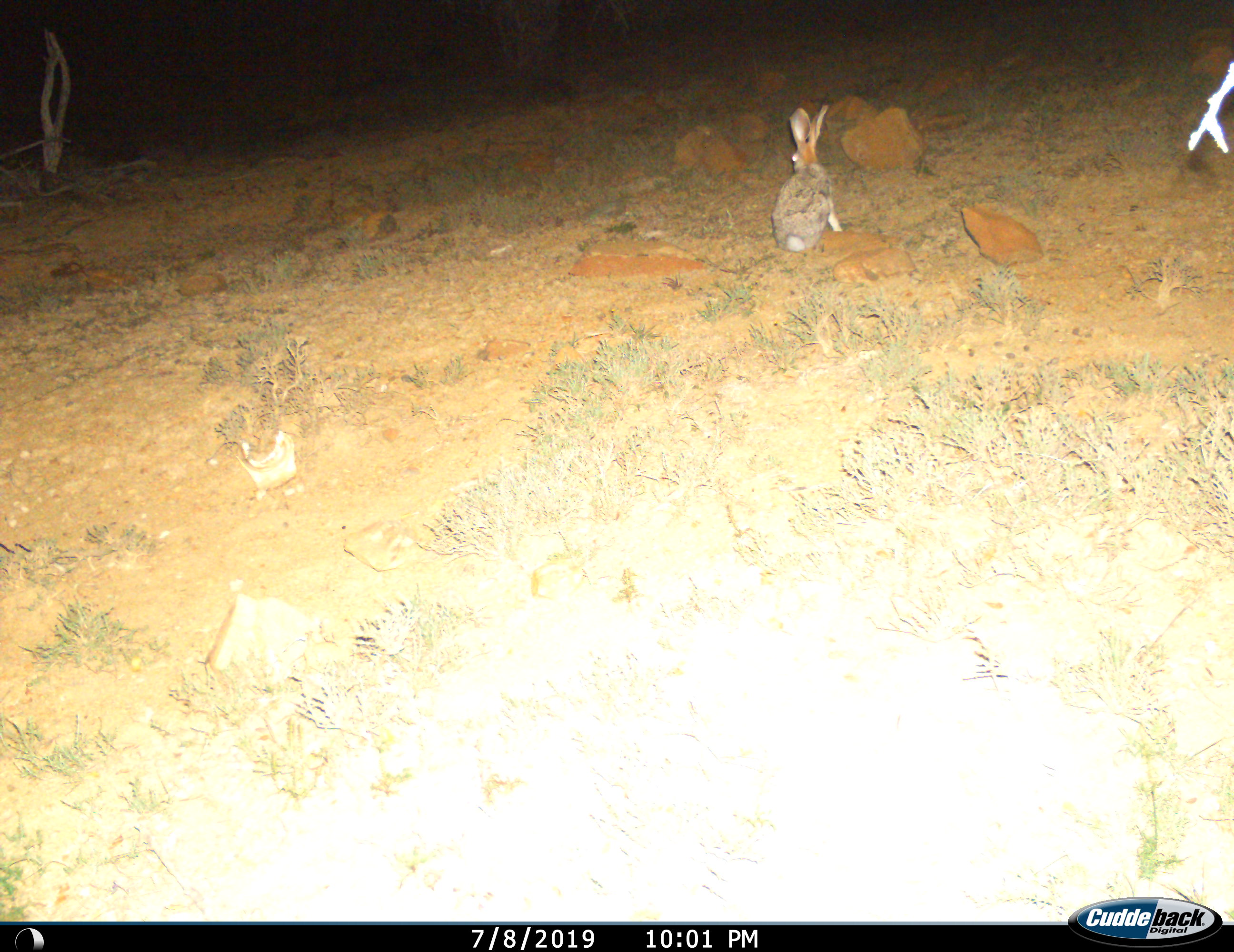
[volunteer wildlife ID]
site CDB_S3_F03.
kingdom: Animalia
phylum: Chordata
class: Mammalia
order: Lagomorpha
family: Leporidae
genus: Lepus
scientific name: Lepus saxatilis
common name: scrub hare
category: harescrub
Harescrub (scrub hare) (Lepus saxatilis), count 1. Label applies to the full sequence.